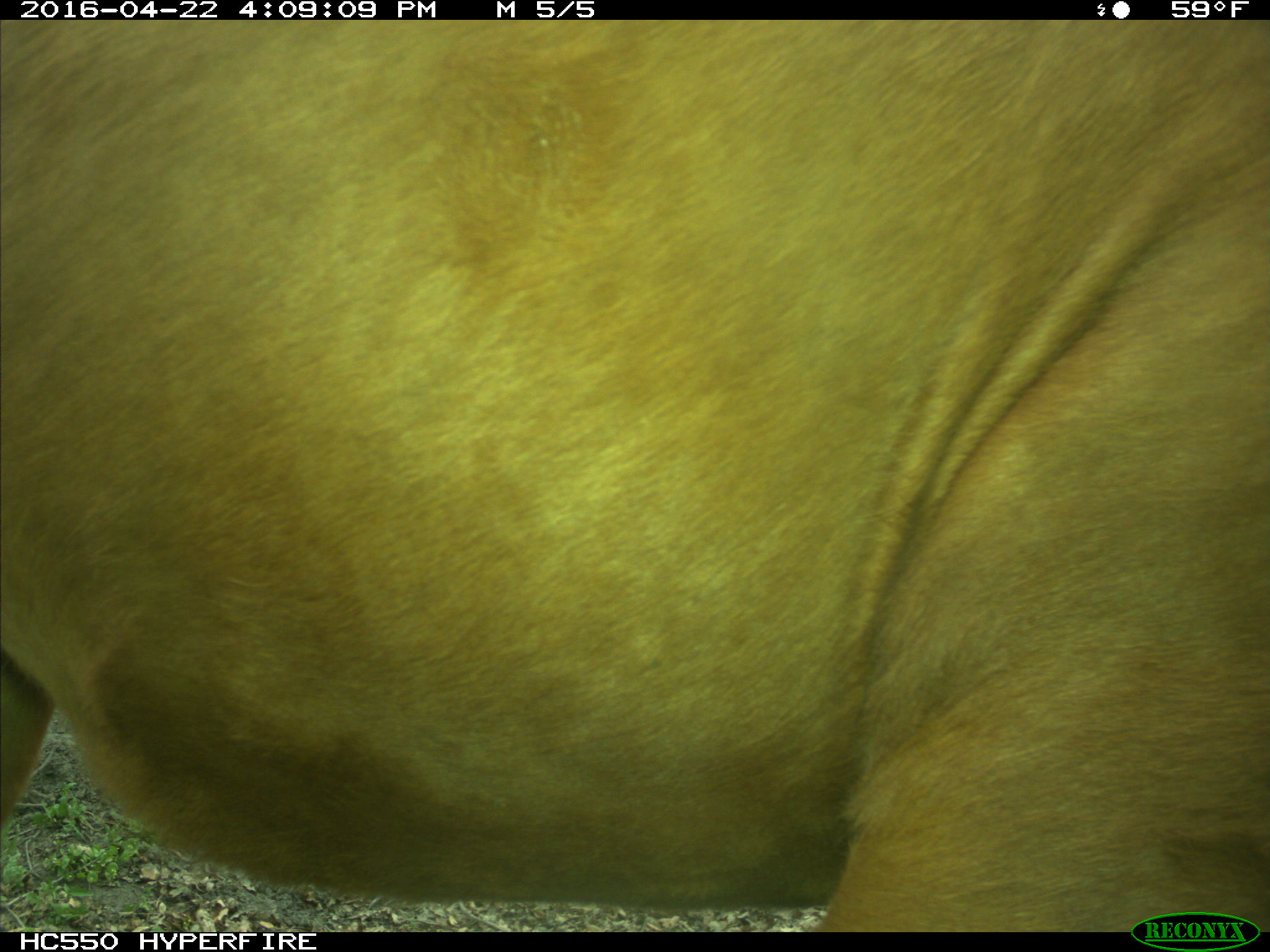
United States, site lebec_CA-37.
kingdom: Animalia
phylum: Chordata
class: Mammalia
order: Artiodactyla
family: Bovidae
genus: Bos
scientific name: Bos taurus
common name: domestic cow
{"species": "Bos taurus (domestic cow)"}